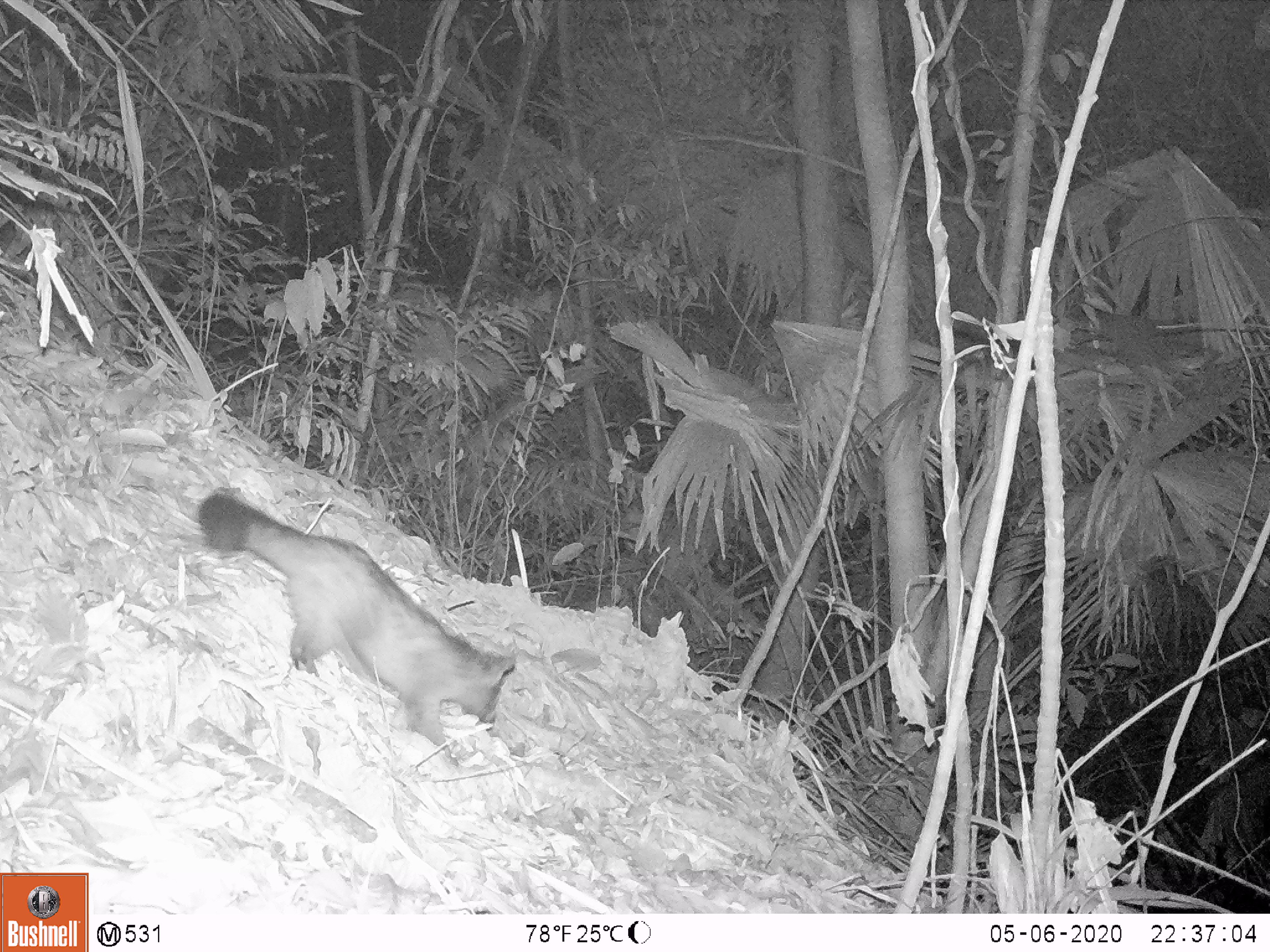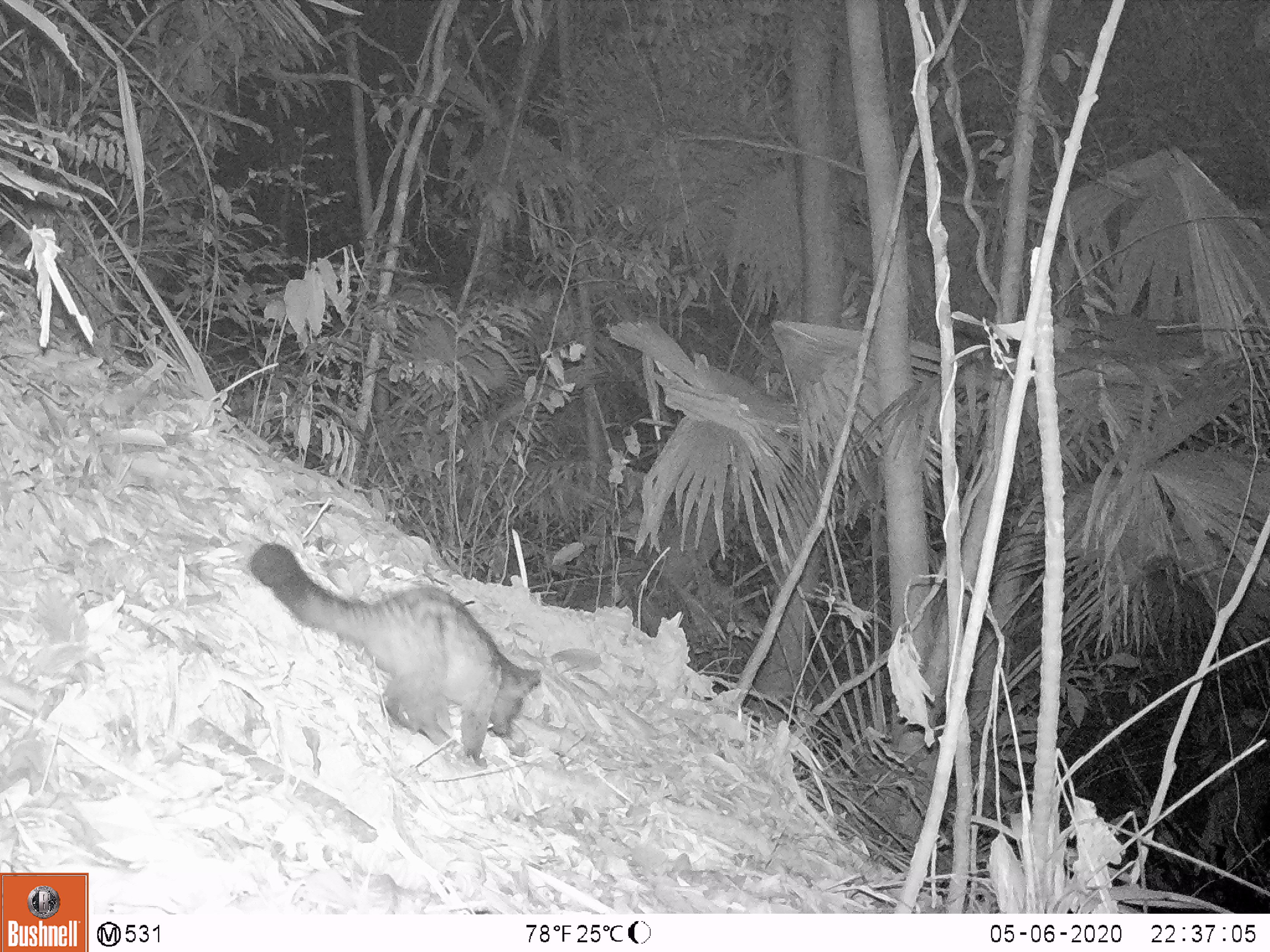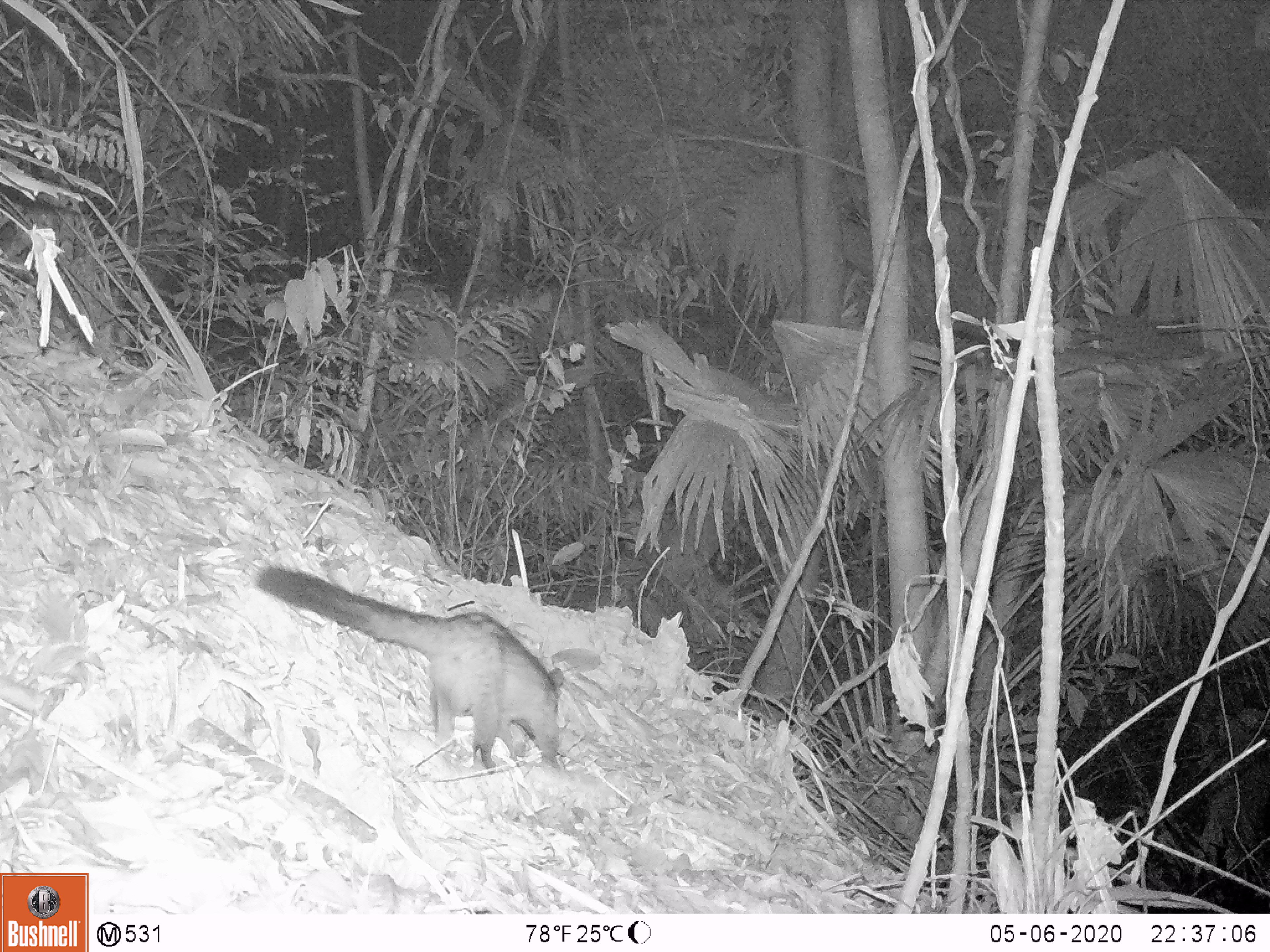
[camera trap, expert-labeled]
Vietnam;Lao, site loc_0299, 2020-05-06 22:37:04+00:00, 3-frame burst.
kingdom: Animalia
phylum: Chordata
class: Mammalia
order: Carnivora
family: Viverridae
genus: Paradoxurus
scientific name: Paradoxurus hermaphroditus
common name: common palm civet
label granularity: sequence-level